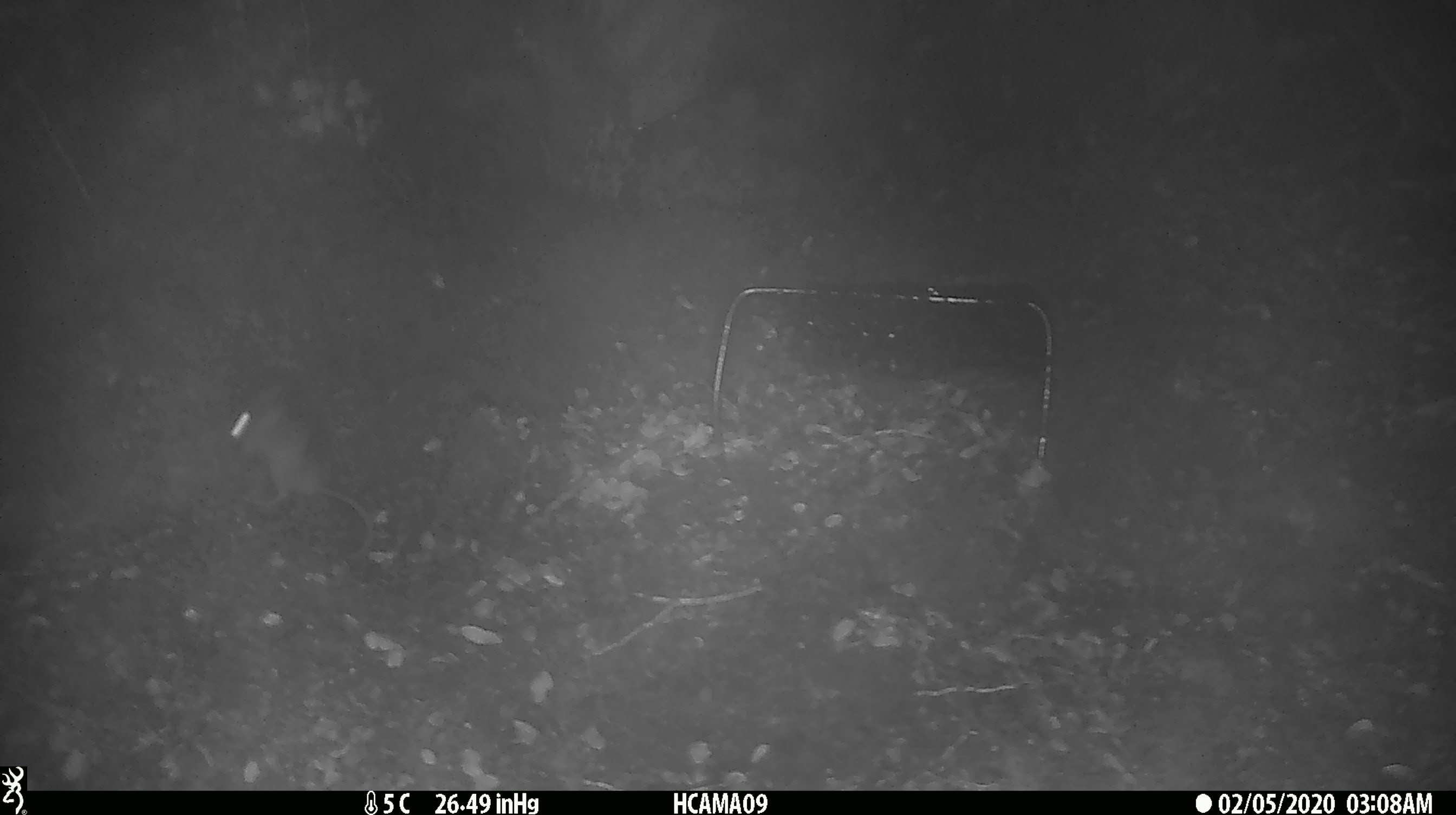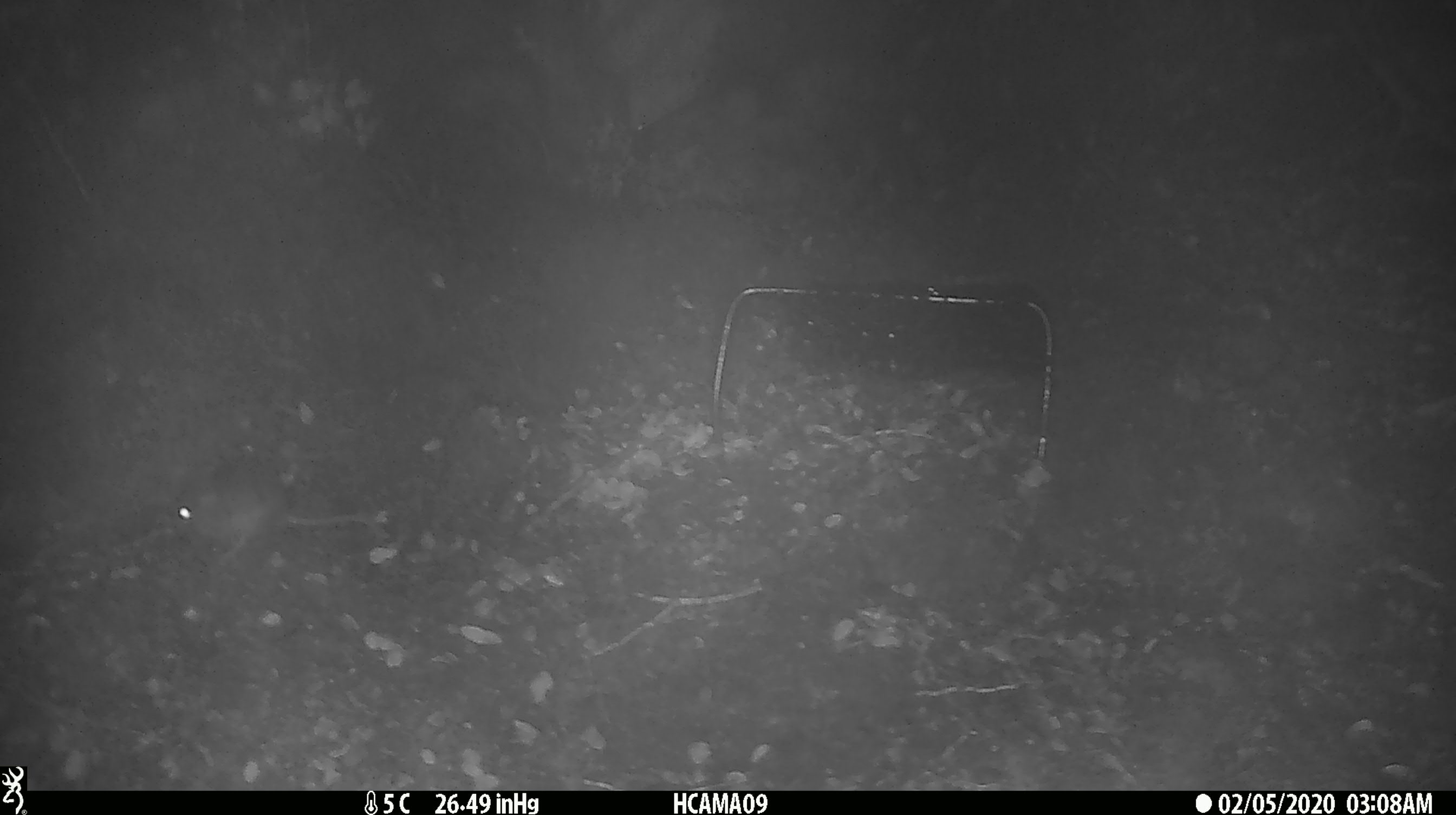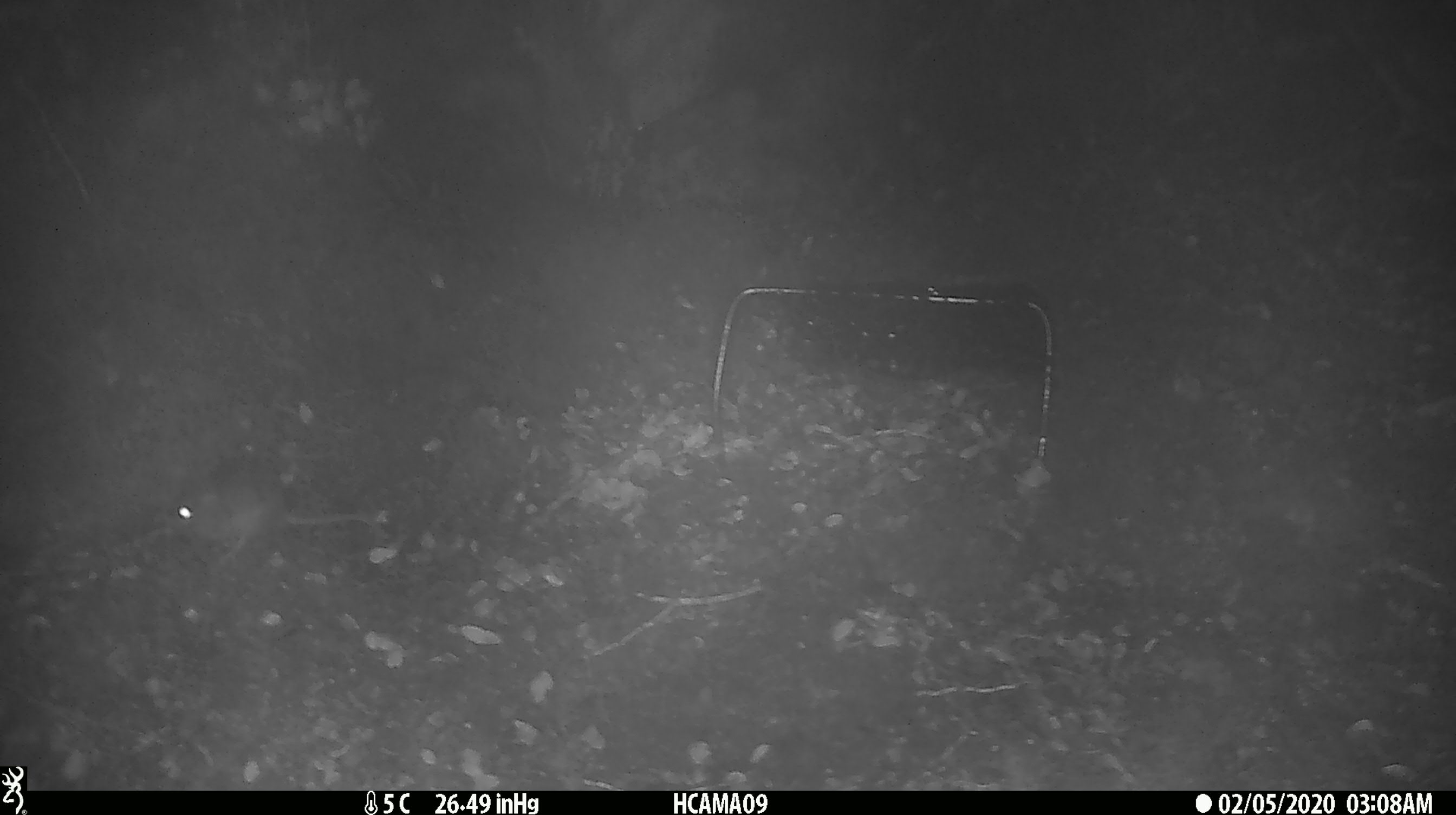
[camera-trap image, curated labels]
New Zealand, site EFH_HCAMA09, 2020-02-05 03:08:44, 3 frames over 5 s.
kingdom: Animalia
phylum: Chordata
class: Mammalia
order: Rodentia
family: Muridae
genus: Mus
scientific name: Mus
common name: mouse